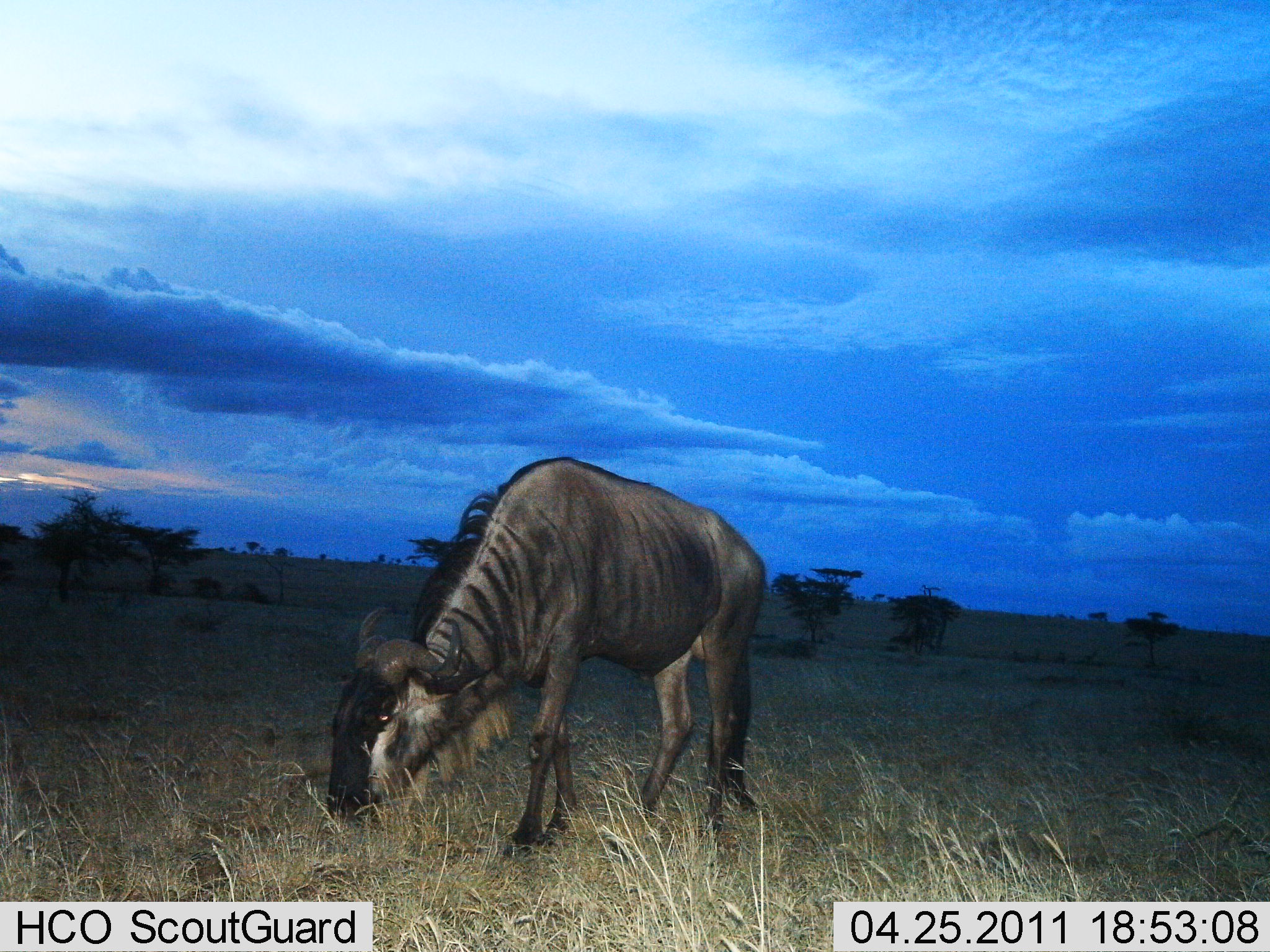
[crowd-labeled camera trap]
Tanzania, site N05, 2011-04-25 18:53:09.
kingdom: Animalia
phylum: Chordata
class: Mammalia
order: Artiodactyla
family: Bovidae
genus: Connochaetes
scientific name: Connochaetes taurinus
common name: blue wildebeest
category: wildebeest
Wildebeest (blue wildebeest) (Connochaetes taurinus), count 1. Behavior (volunteer vote fractions): standing 11%, resting 0%, moving 0%, interacting 0%. Young present (vote fraction): 0%. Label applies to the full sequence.